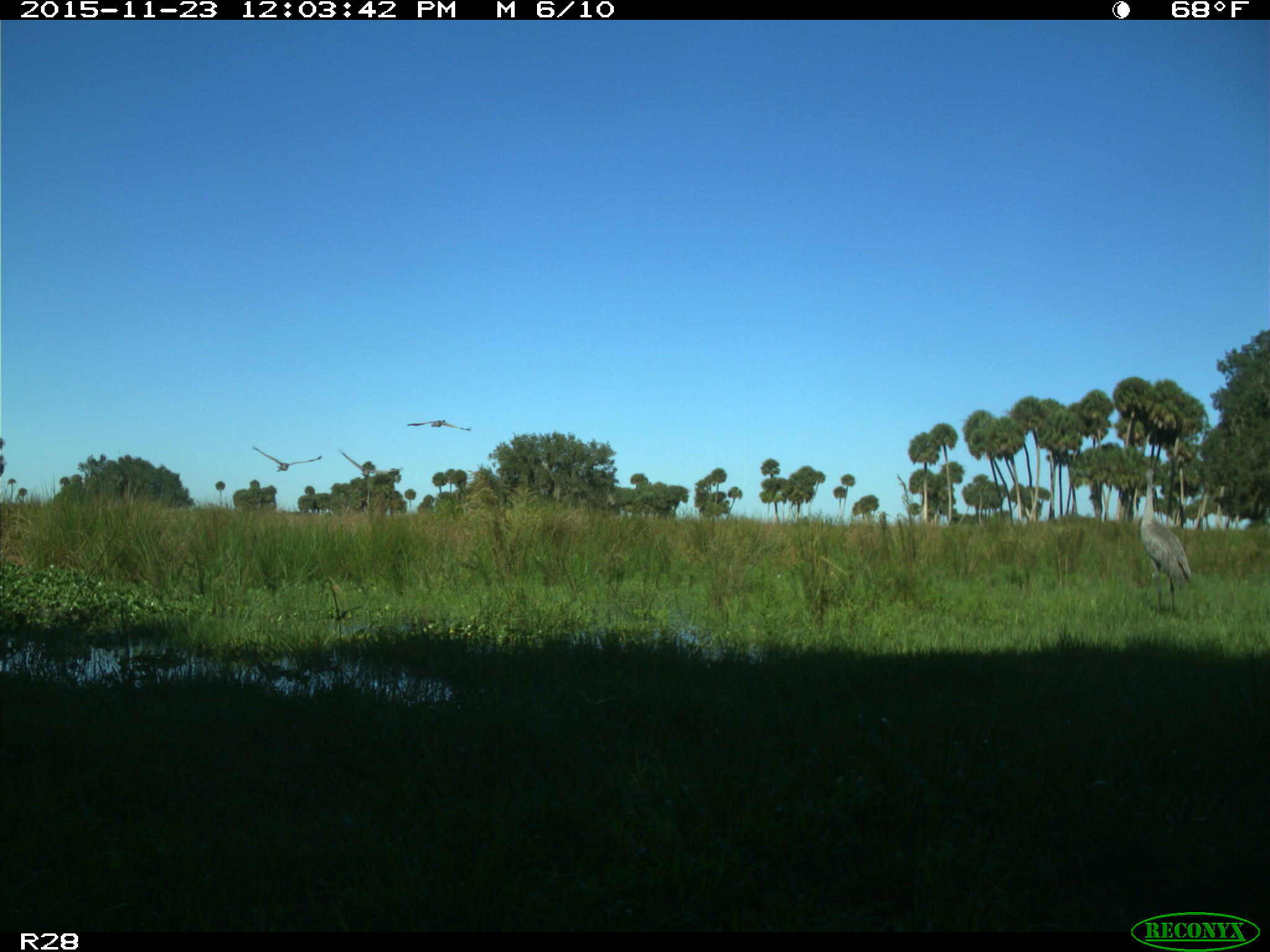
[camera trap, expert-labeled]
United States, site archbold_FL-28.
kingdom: Animalia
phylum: Chordata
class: Aves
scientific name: Aves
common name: birds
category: unidentified bird